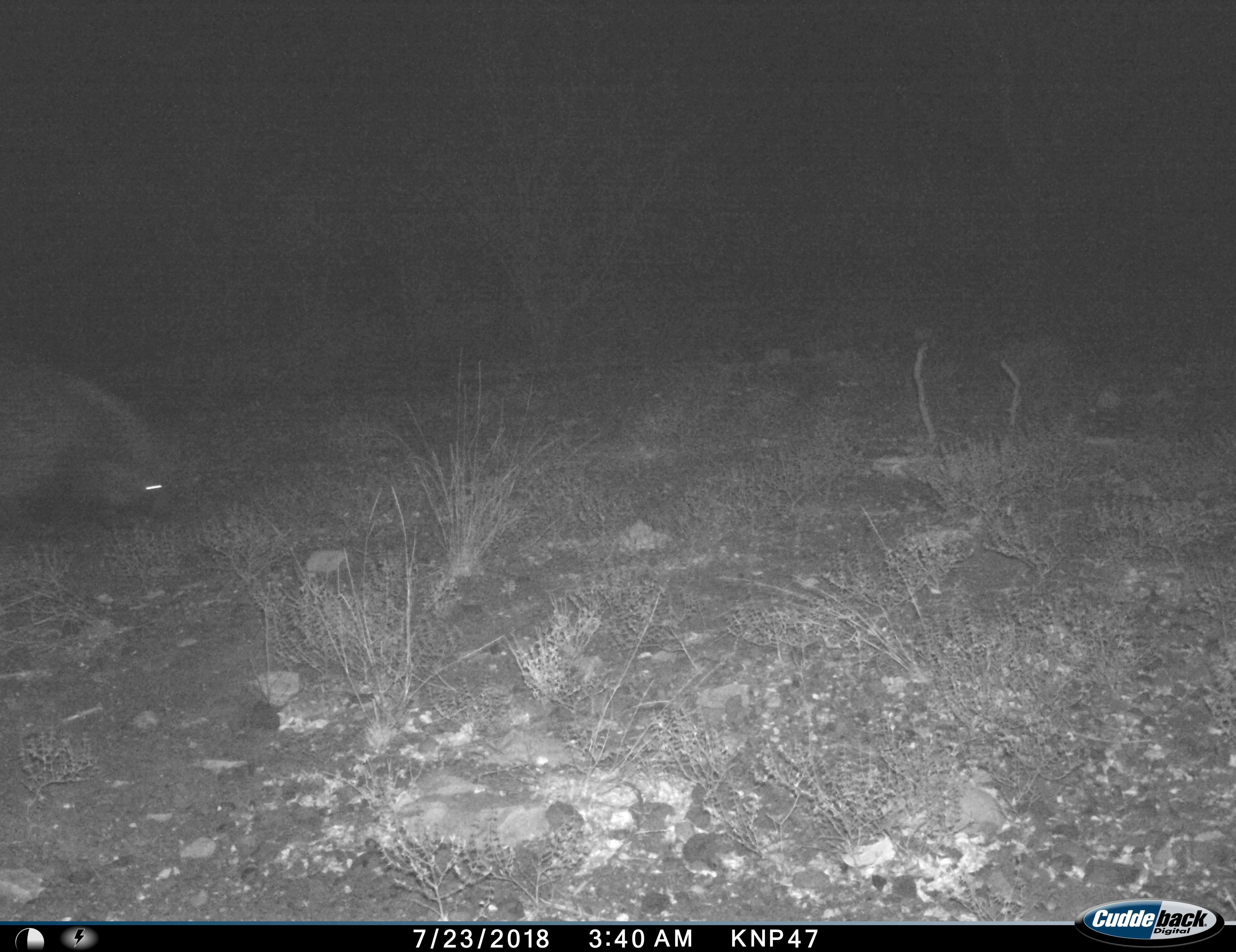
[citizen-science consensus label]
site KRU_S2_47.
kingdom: Animalia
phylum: Chordata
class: Mammalia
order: Carnivora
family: Hyaenidae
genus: Crocuta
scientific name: Crocuta crocuta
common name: spotted hyena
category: hyenaspotted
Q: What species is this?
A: Hyenaspotted (spotted hyena) (Crocuta crocuta).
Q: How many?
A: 1.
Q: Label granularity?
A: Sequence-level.